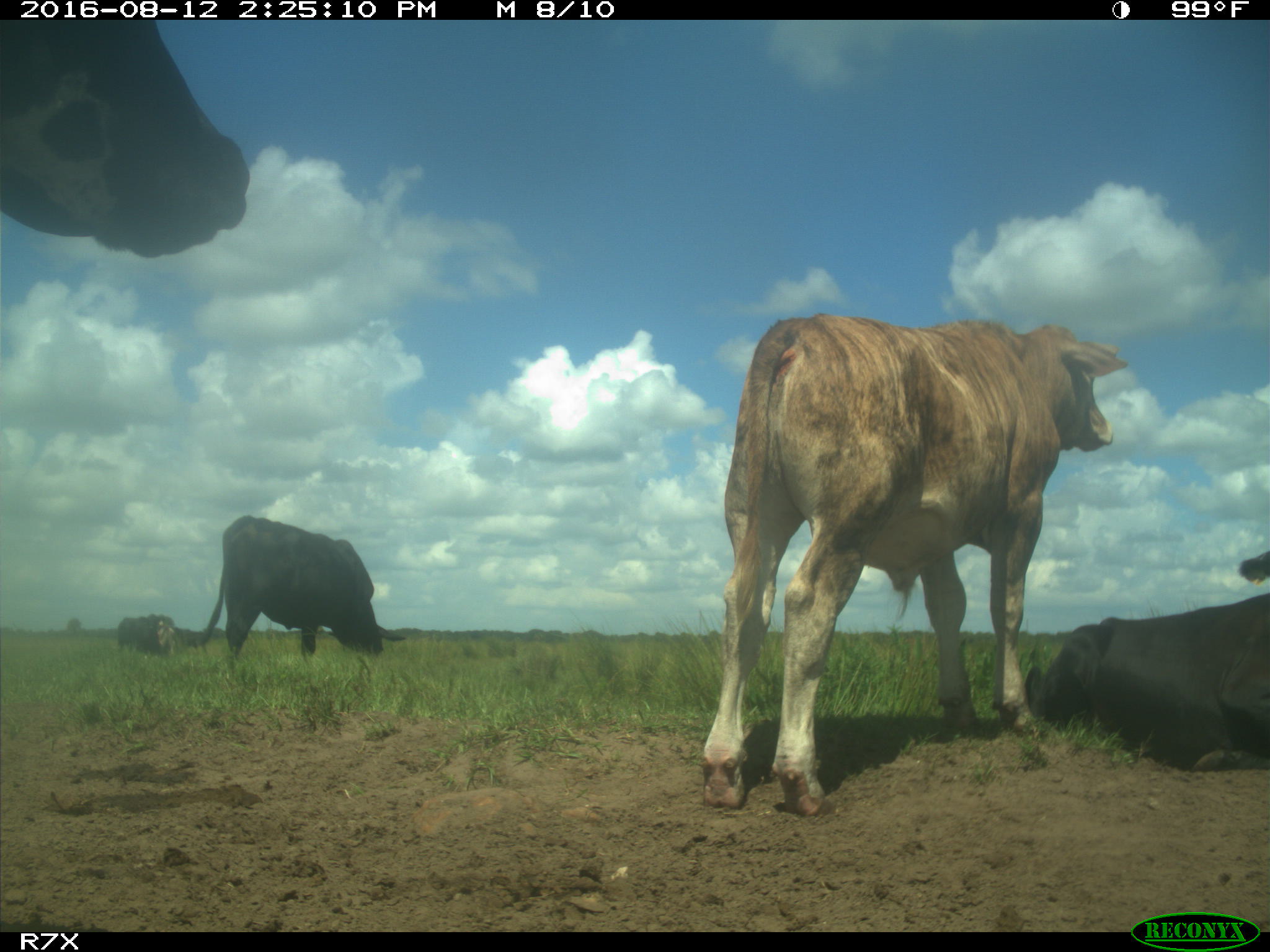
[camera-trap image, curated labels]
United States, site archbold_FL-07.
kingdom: Animalia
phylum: Chordata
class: Mammalia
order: Artiodactyla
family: Bovidae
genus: Bos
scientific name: Bos taurus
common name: domestic cow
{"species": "Bos taurus (domestic cow)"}